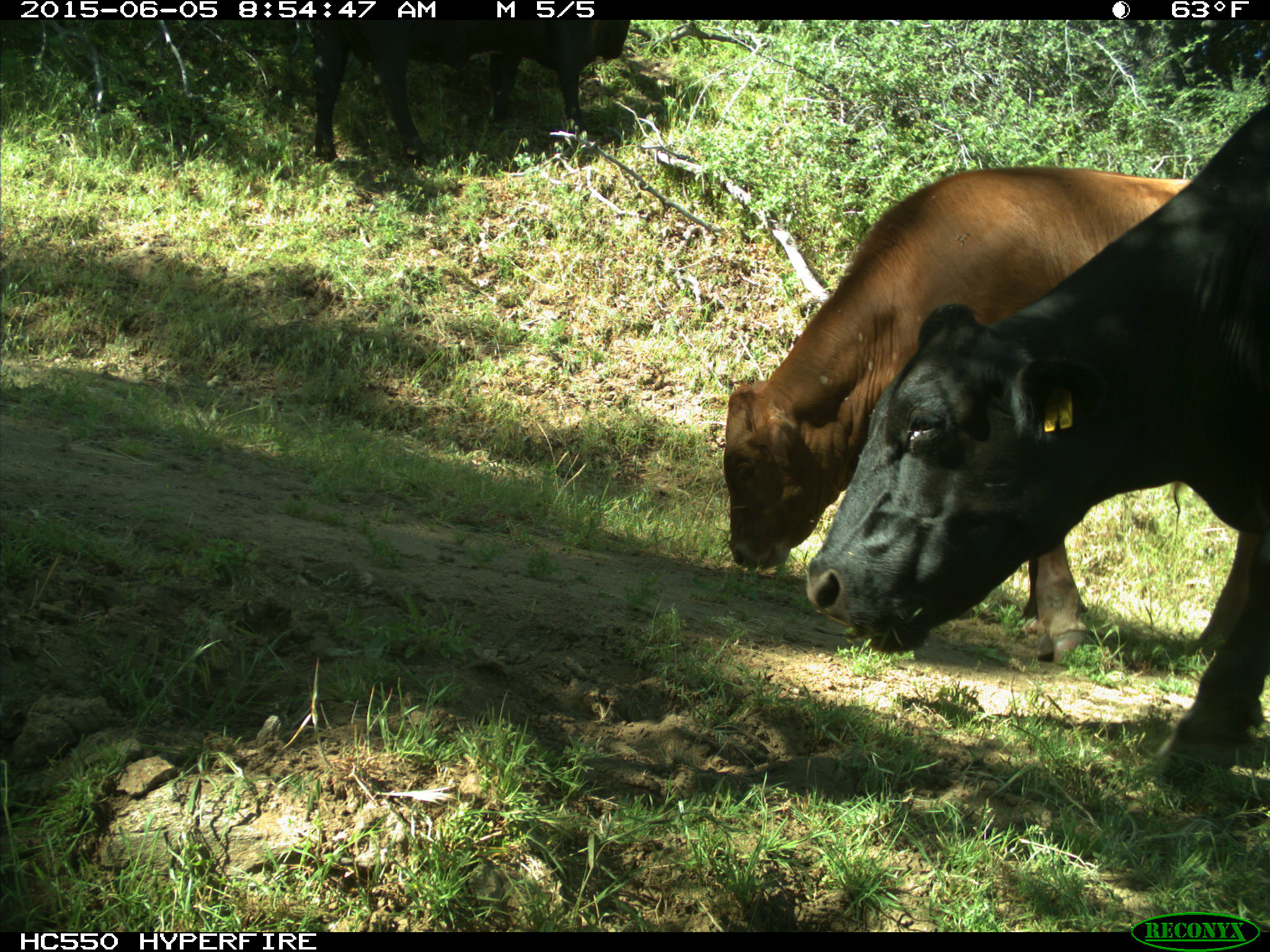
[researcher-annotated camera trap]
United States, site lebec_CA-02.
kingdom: Animalia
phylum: Chordata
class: Mammalia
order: Artiodactyla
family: Bovidae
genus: Bos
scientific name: Bos taurus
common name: domestic cow